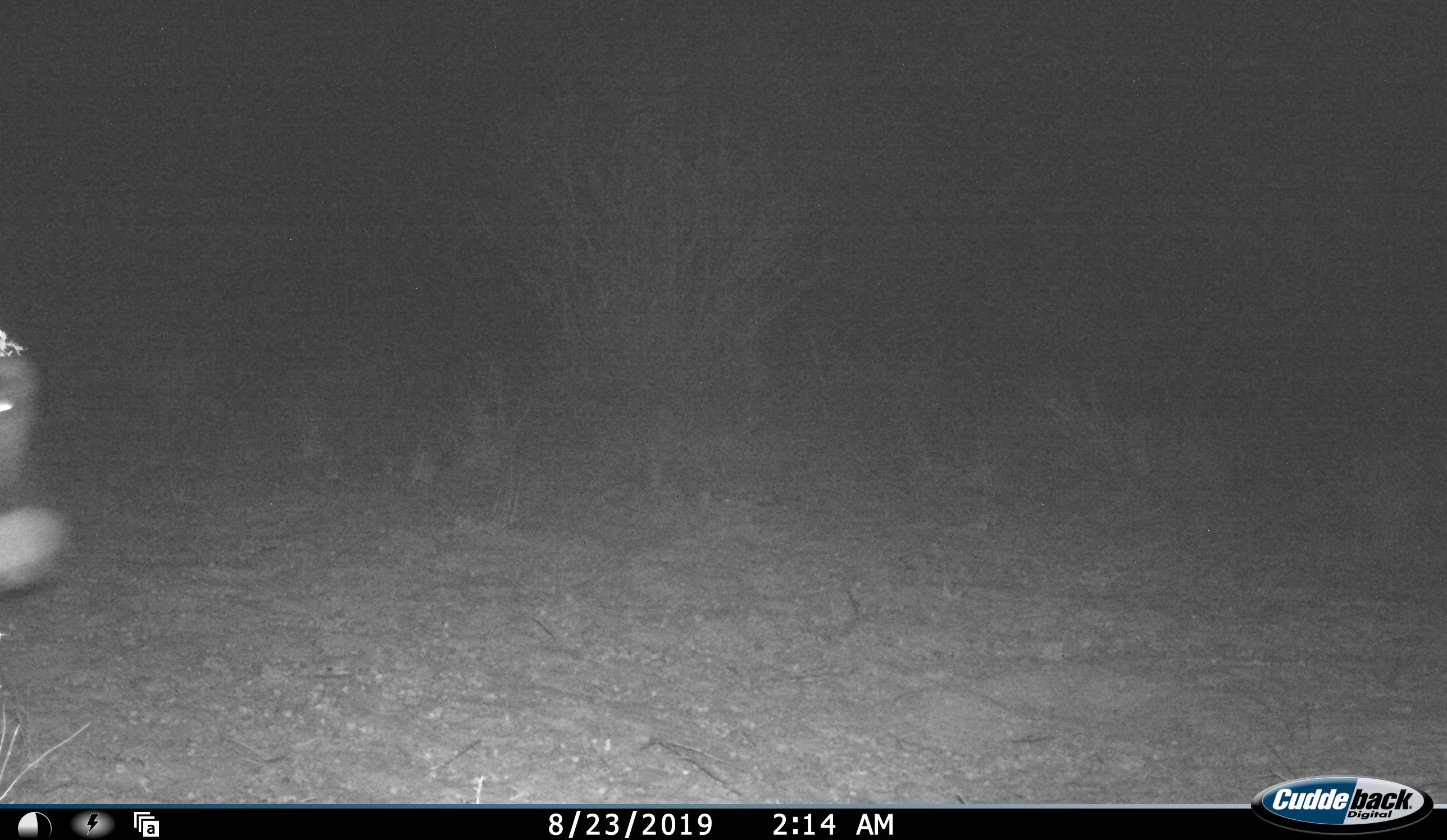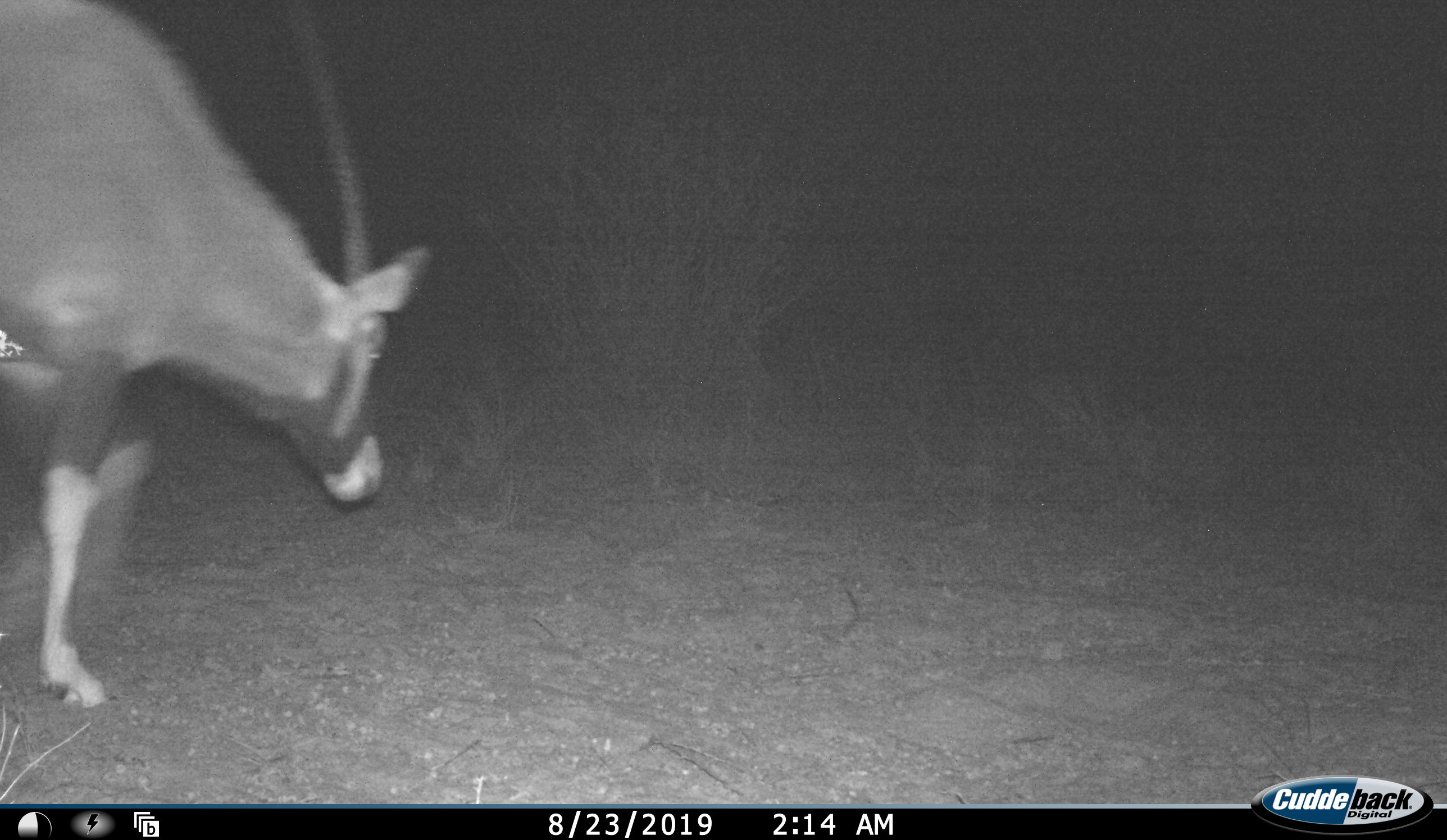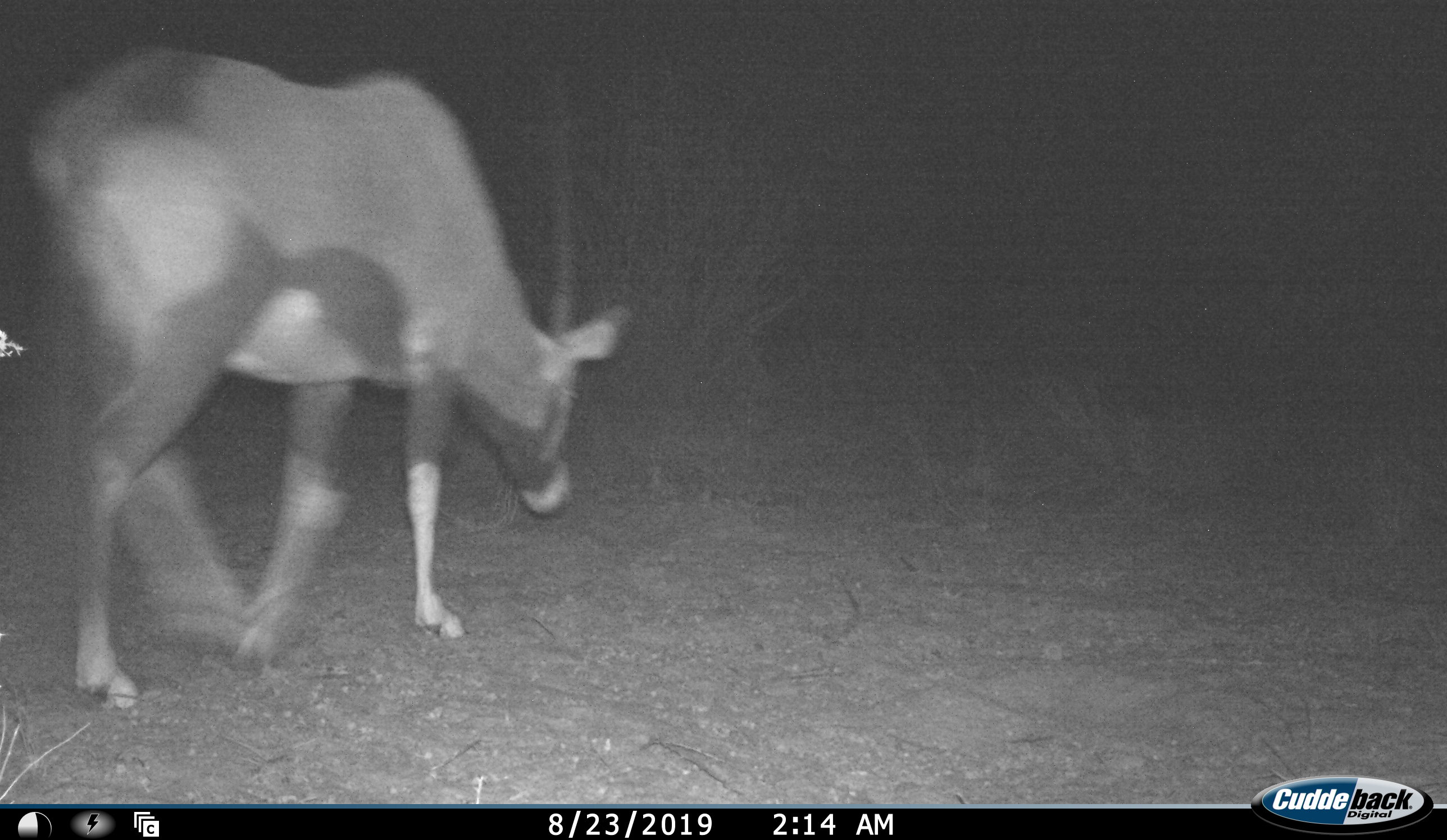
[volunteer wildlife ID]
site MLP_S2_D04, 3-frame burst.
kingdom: Animalia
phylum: Chordata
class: Mammalia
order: Artiodactyla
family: Bovidae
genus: Oryx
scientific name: Oryx gazella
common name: gemsbok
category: oryx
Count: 1.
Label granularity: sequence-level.